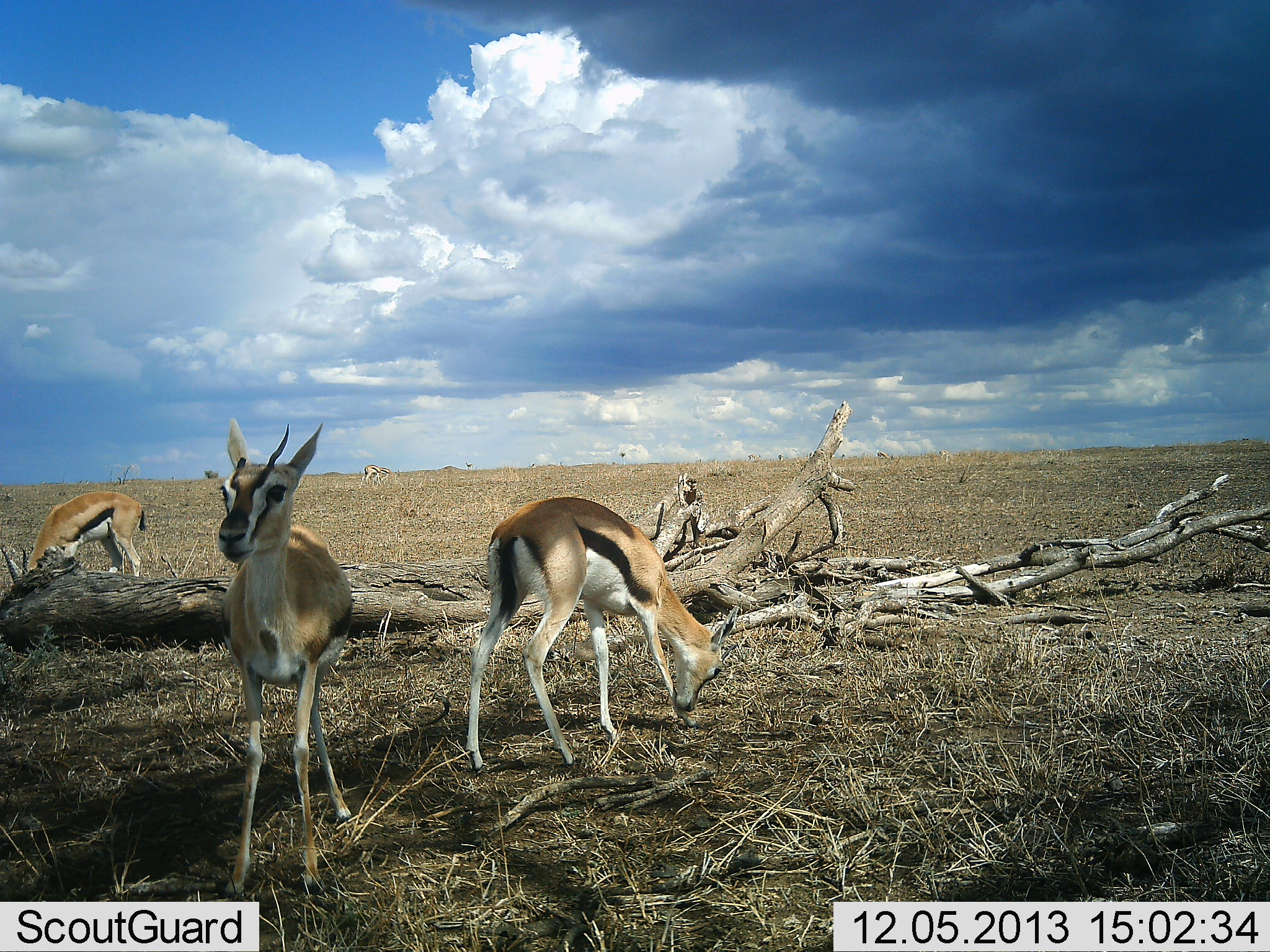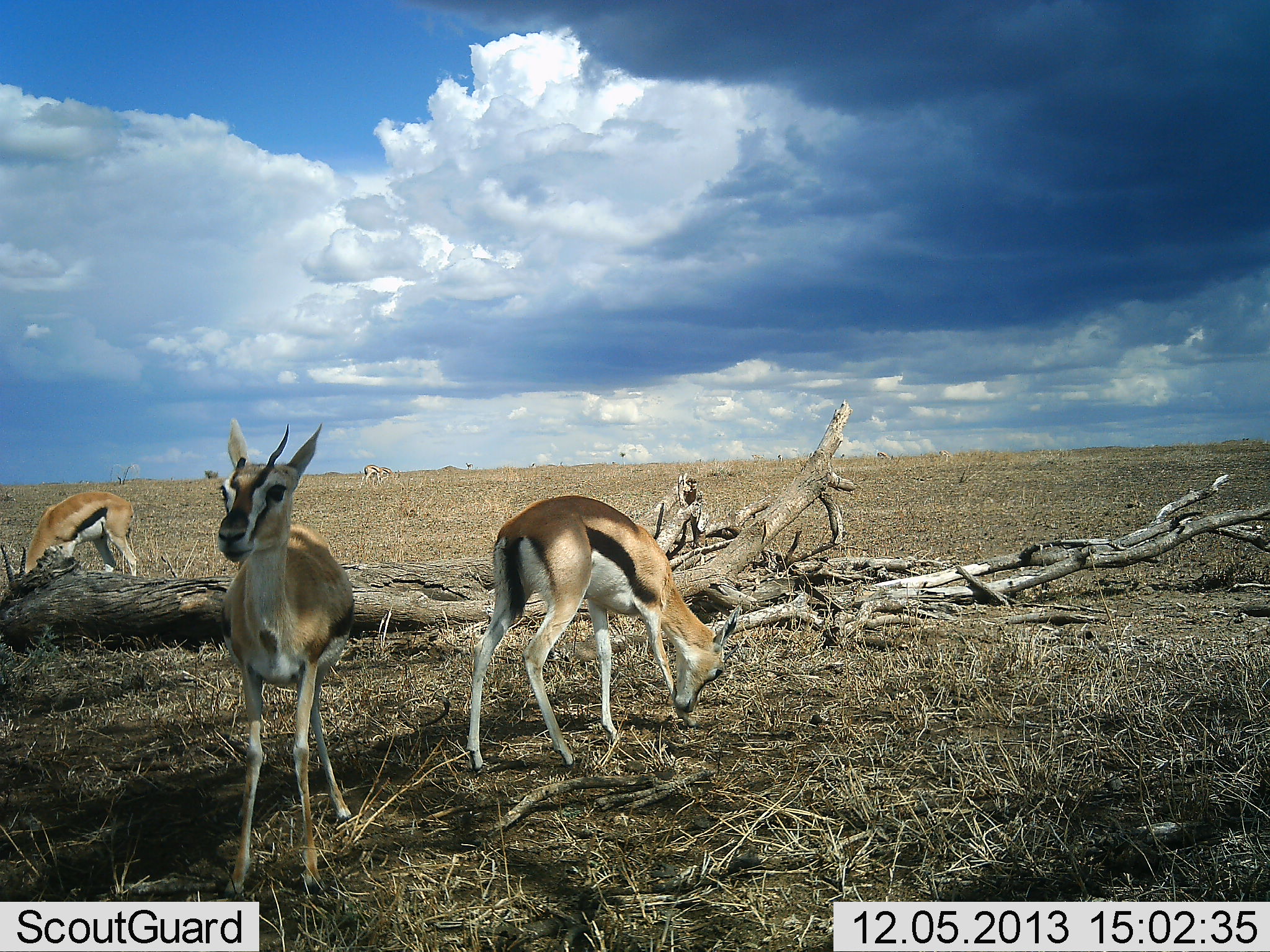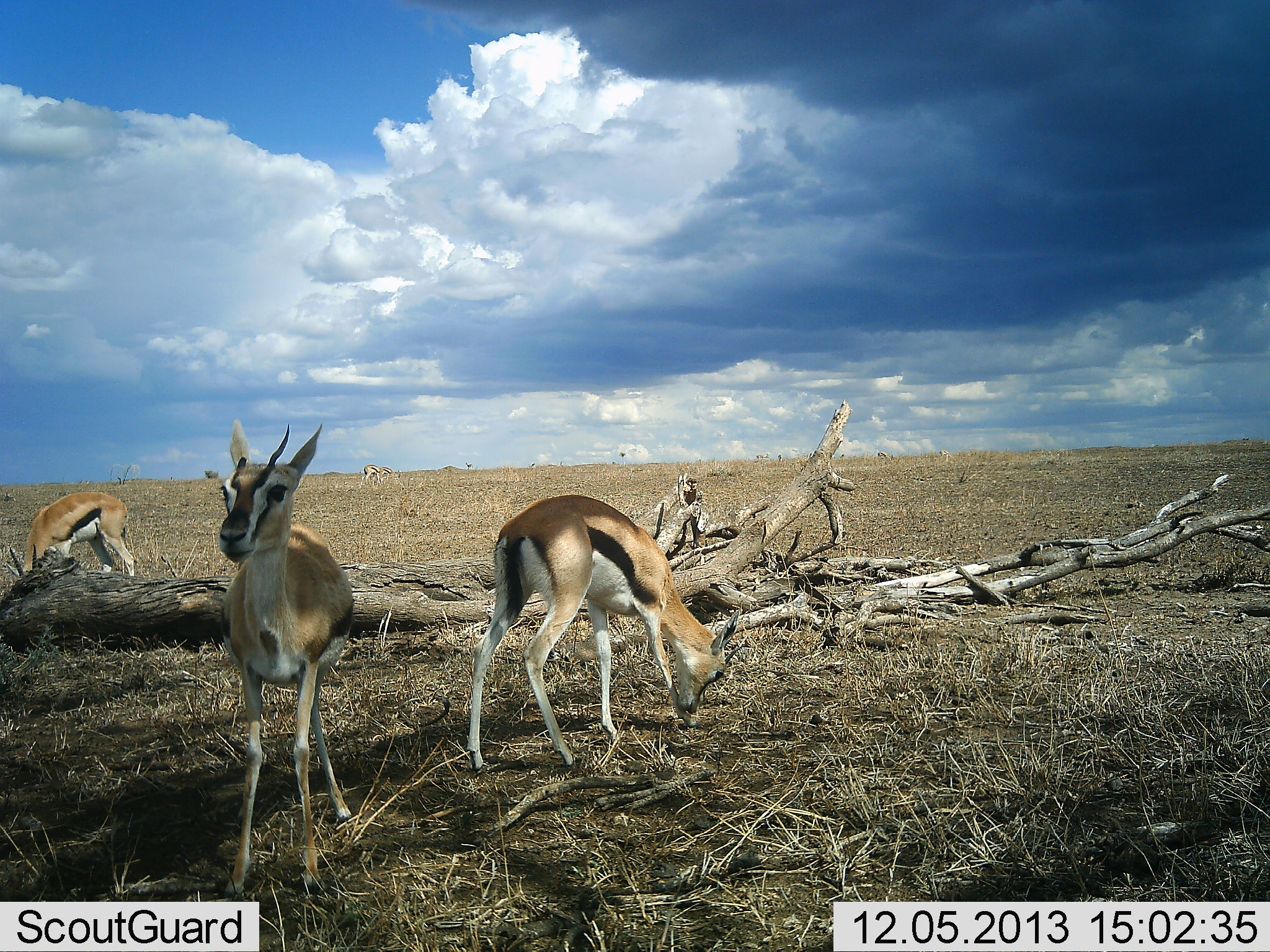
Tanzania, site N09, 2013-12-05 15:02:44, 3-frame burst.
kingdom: Animalia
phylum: Chordata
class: Mammalia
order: Artiodactyla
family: Bovidae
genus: Eudorcas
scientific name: Eudorcas thomsonii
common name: thomson's gazelle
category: gazellethomsons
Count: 3.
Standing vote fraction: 90%.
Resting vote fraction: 10%.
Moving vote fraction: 0%.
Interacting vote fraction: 0%.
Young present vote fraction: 0%.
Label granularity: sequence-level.